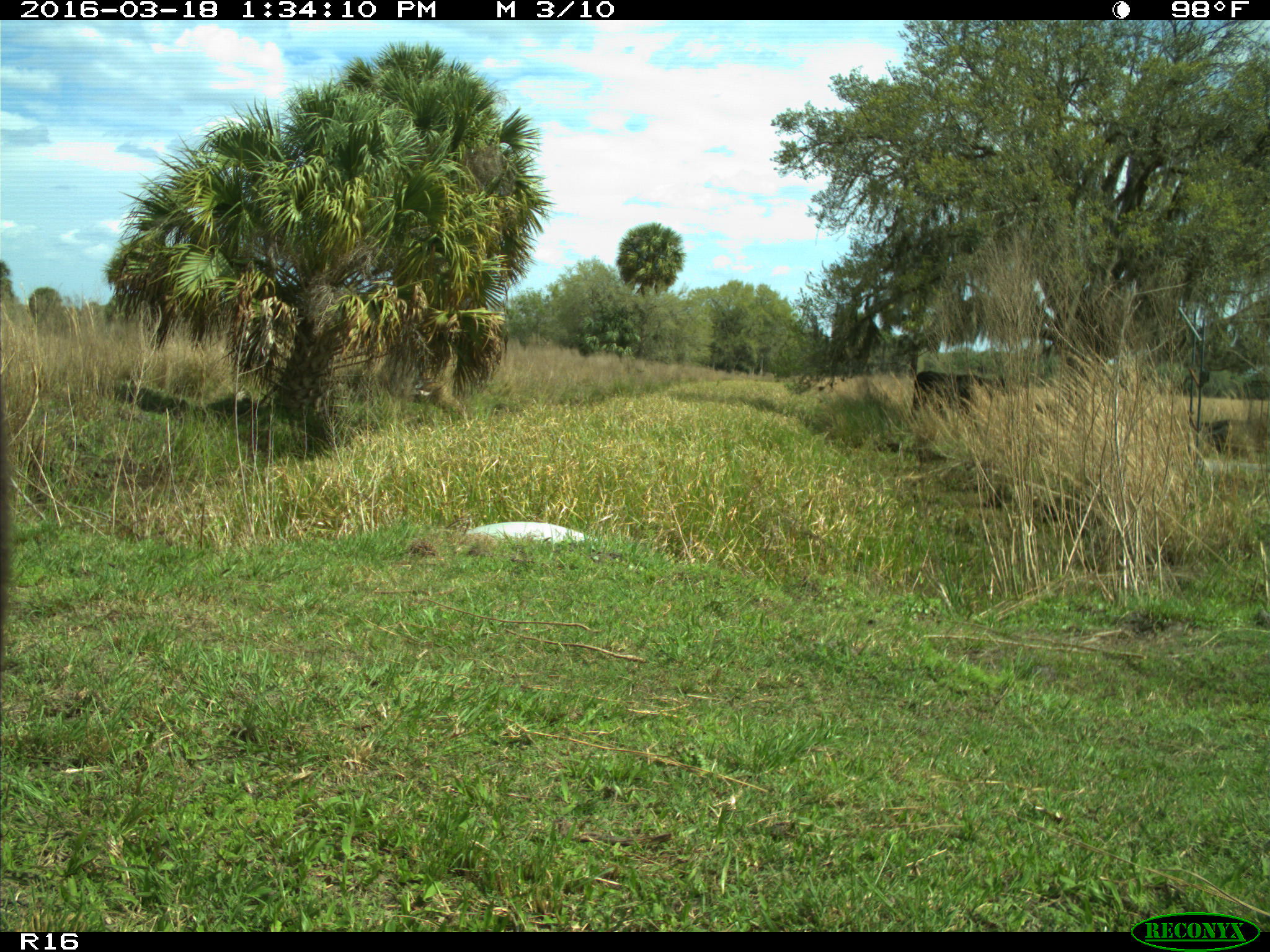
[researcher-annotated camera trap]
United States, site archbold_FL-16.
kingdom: Animalia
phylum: Chordata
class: Mammalia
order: Artiodactyla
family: Bovidae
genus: Bos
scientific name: Bos taurus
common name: domestic cow